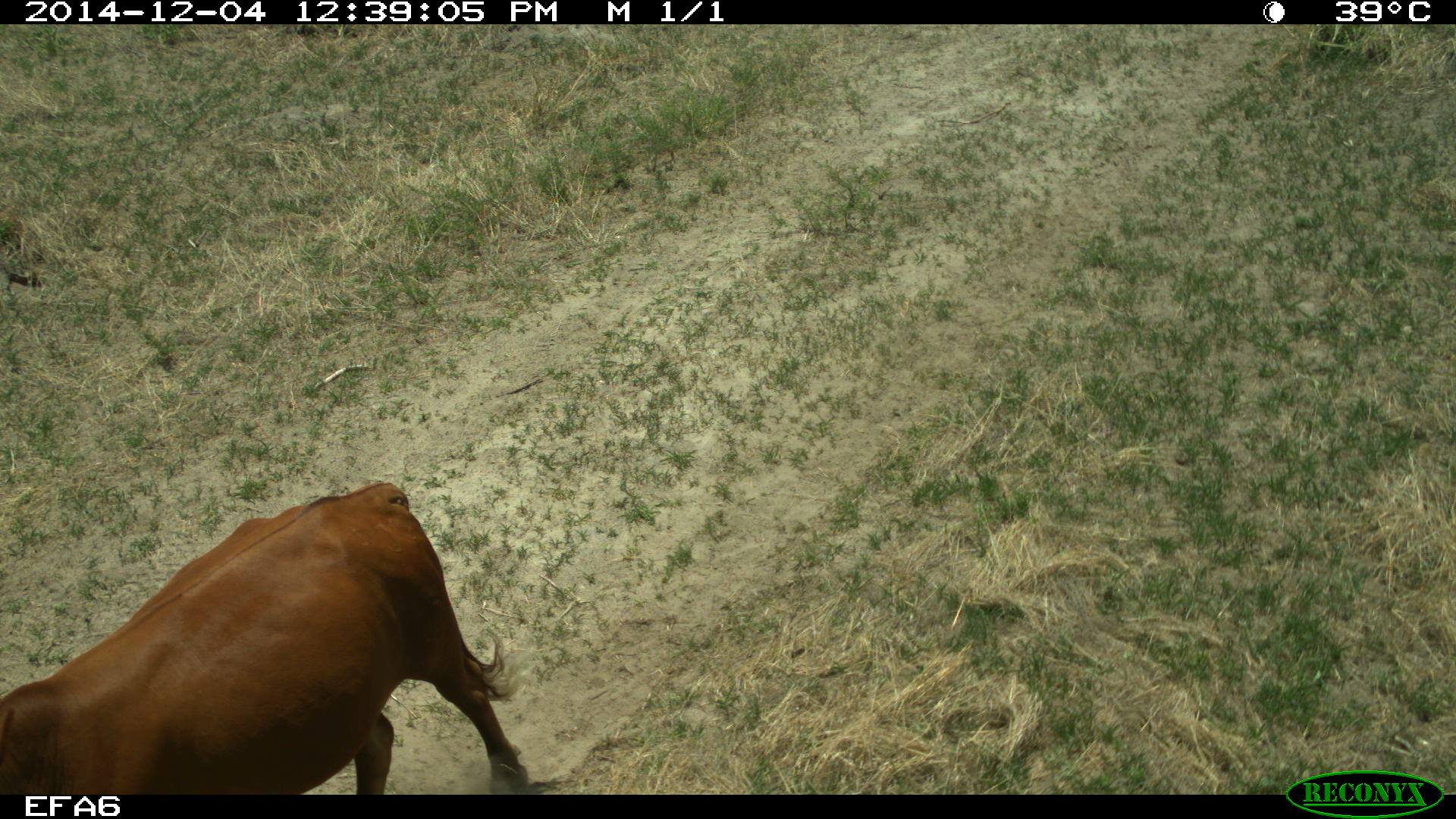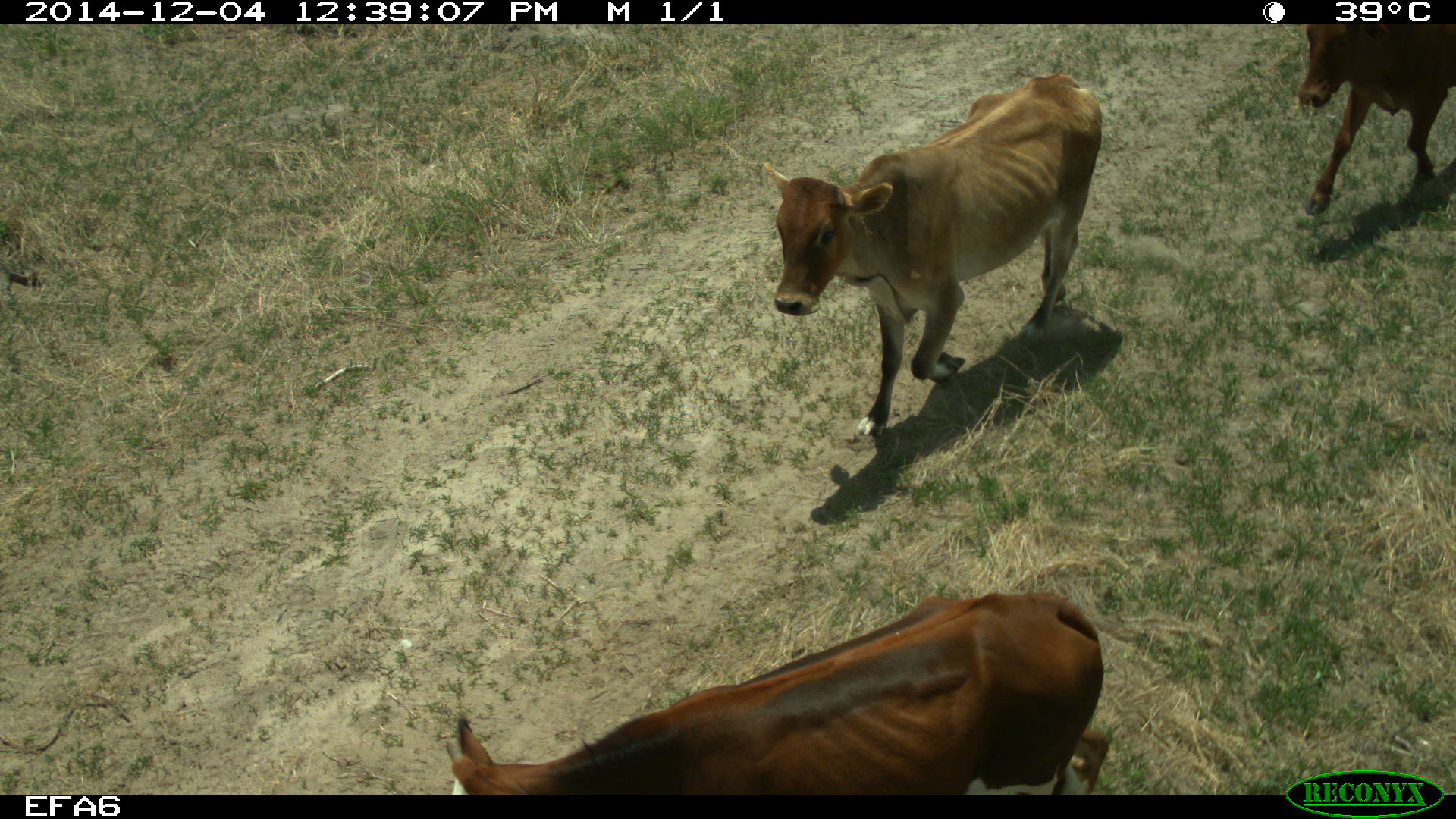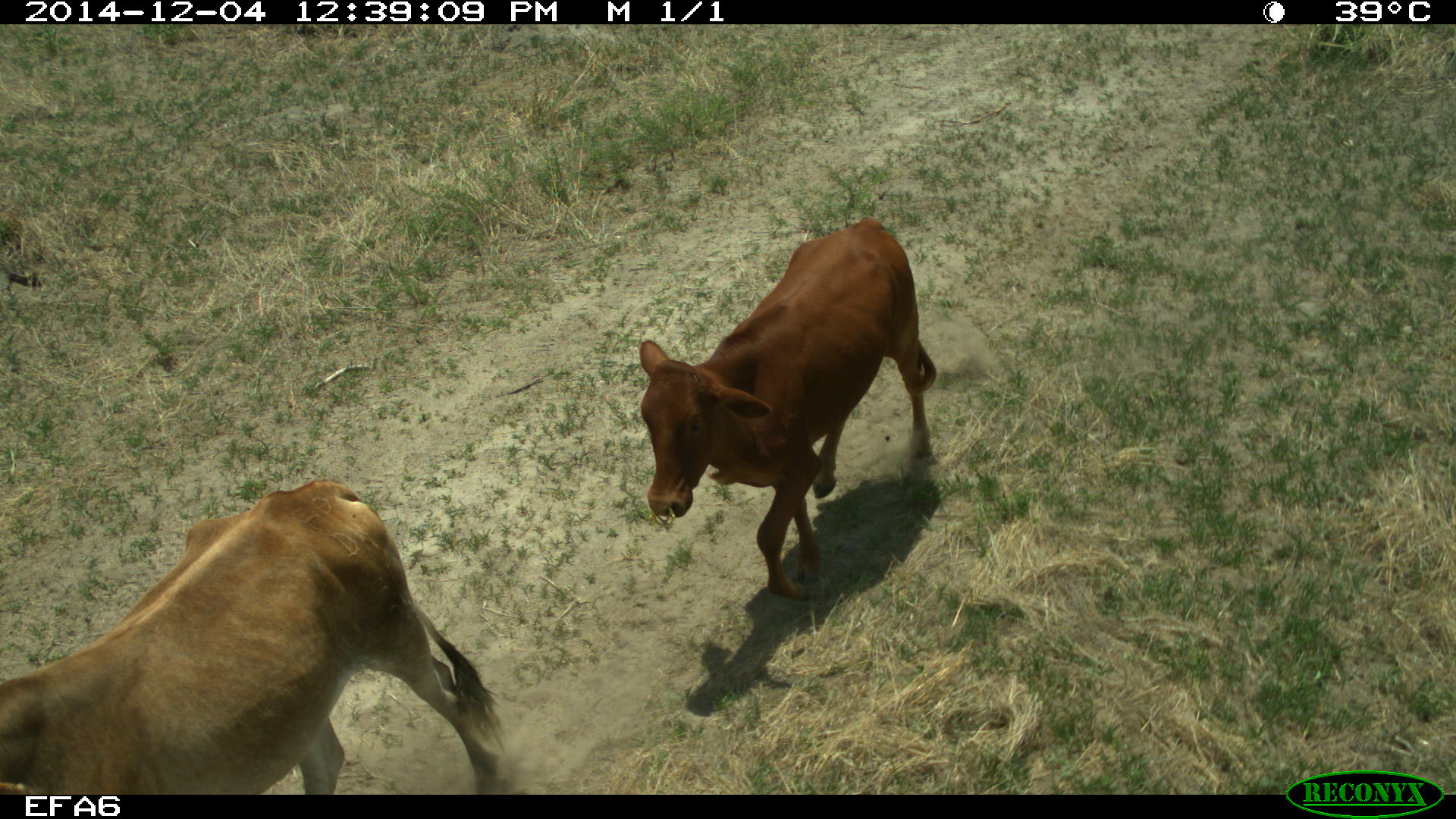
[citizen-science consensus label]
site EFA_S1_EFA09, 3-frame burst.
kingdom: Animalia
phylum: Chordata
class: Mammalia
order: Artiodactyla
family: Bovidae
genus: Bos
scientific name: Bos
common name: cattle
Cattle (Bos), count 5. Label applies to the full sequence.